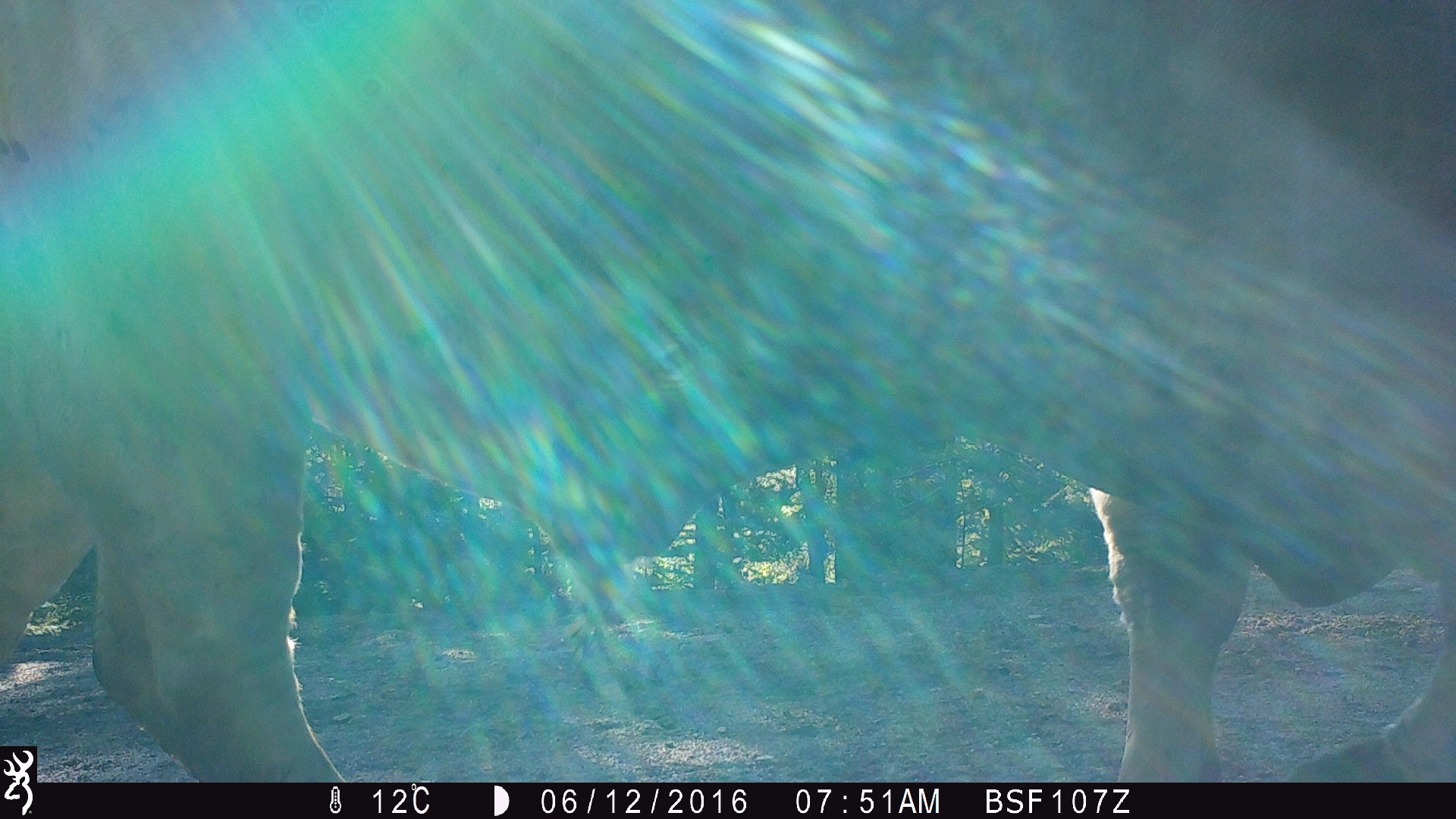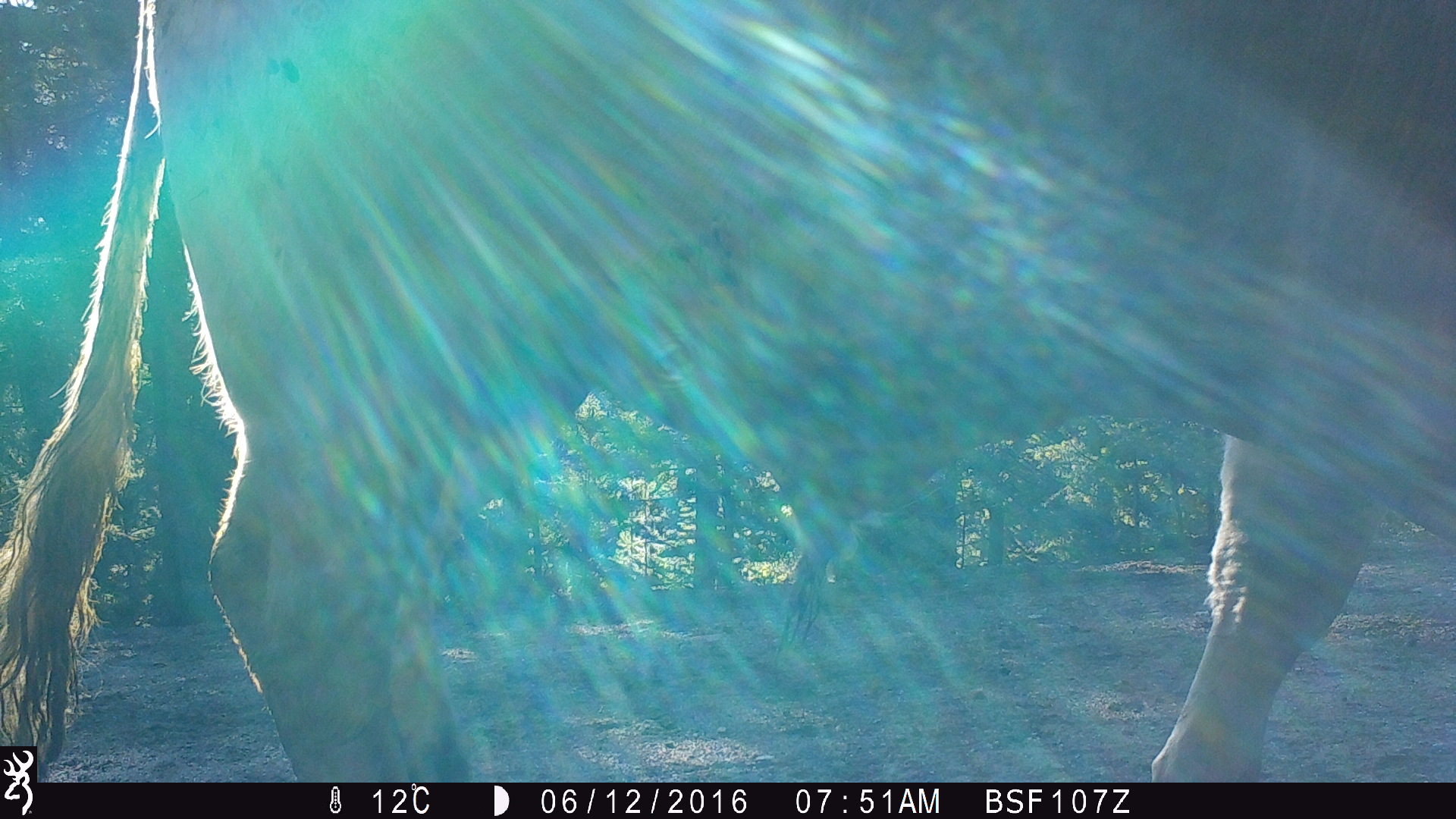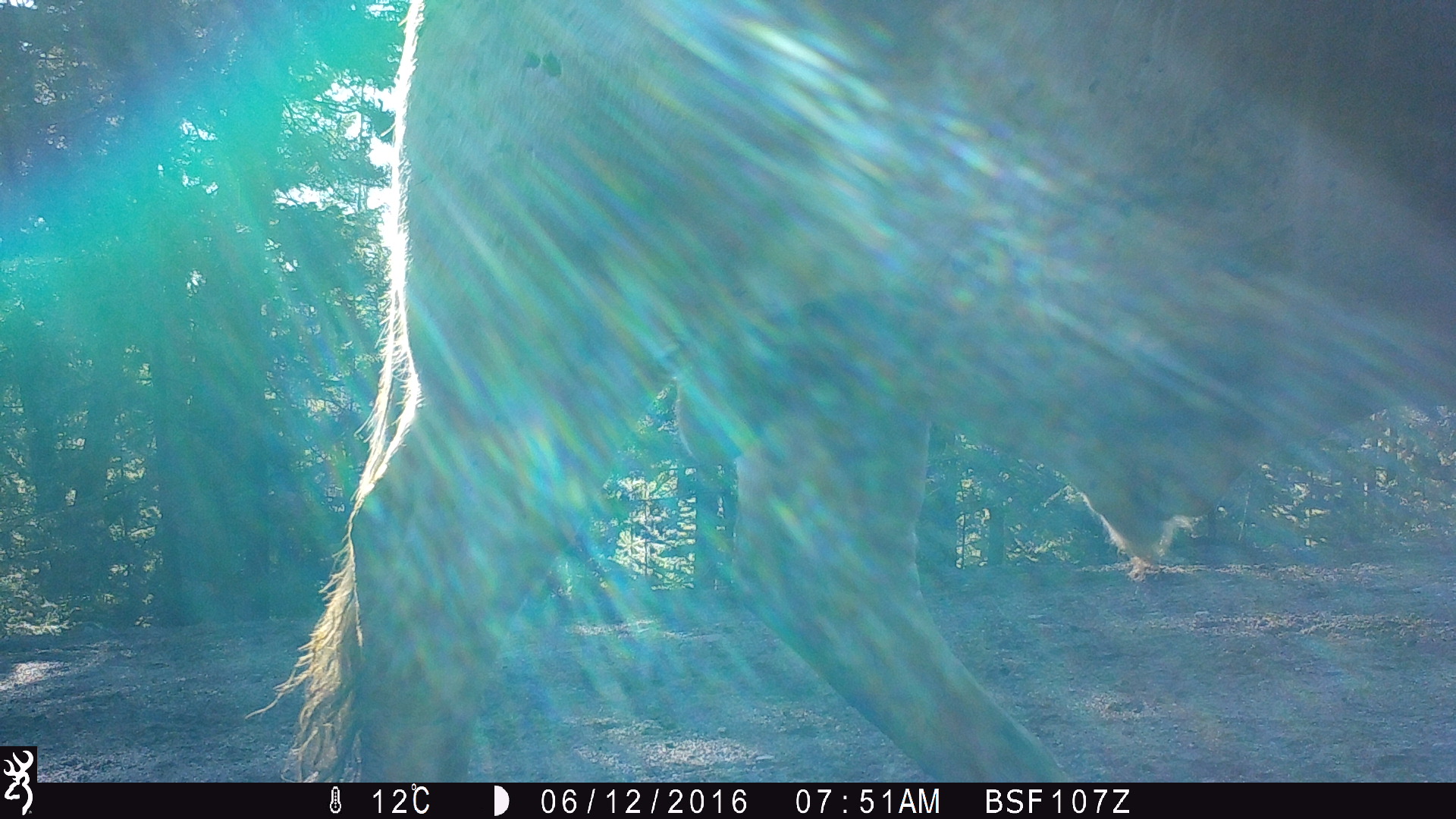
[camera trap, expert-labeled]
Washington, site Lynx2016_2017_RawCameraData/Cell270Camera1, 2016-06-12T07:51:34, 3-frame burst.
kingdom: Animalia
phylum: Chordata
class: Mammalia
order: Artiodactyla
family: Bovidae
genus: Bos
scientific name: Bos taurus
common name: domestic cattle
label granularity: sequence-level